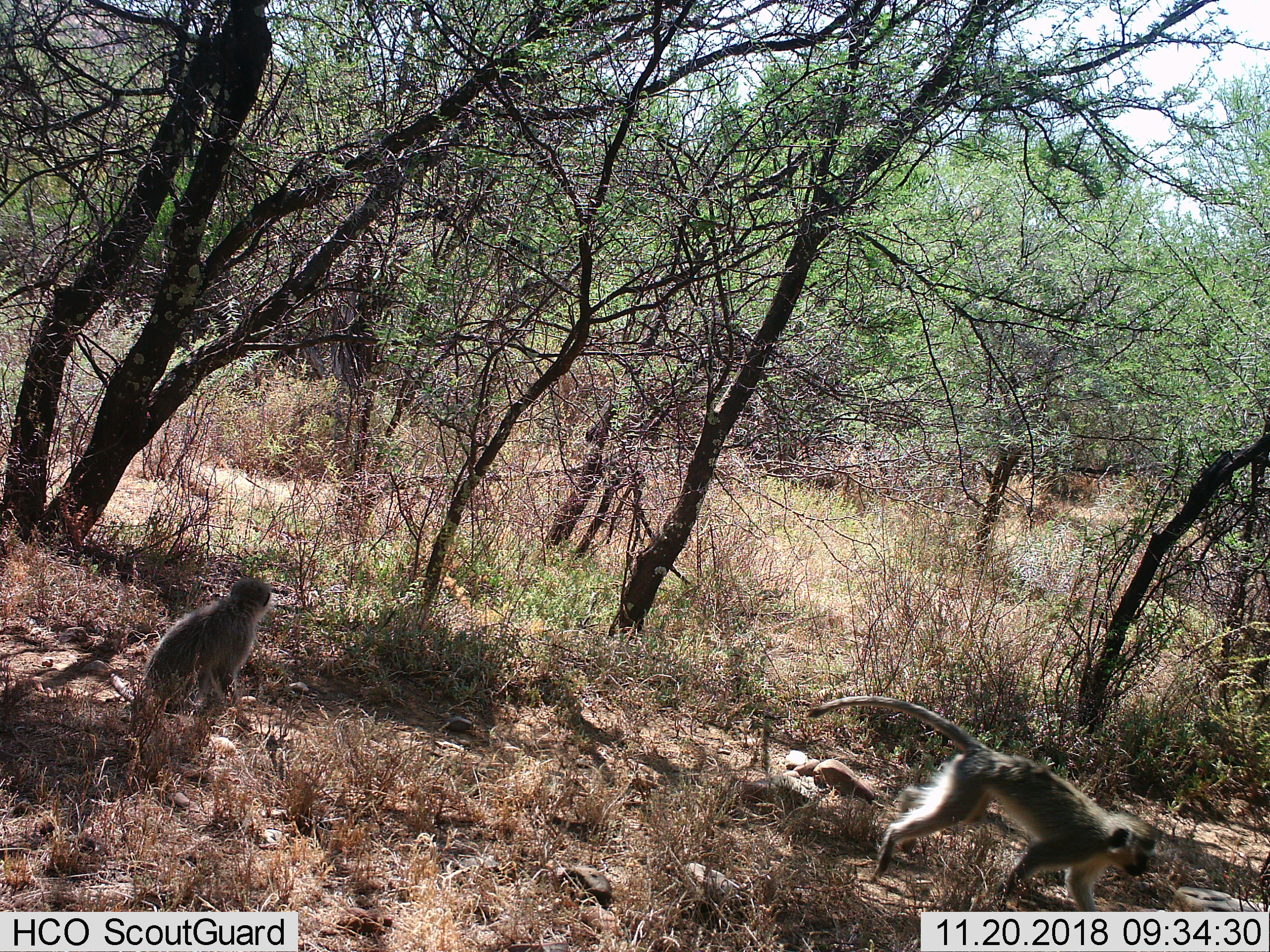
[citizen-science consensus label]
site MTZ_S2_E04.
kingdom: Animalia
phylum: Chordata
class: Mammalia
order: Primates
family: Cercopithecidae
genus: Chlorocebus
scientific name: Chlorocebus pygerythrus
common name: vervet monkey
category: monkeyvervet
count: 2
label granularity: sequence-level